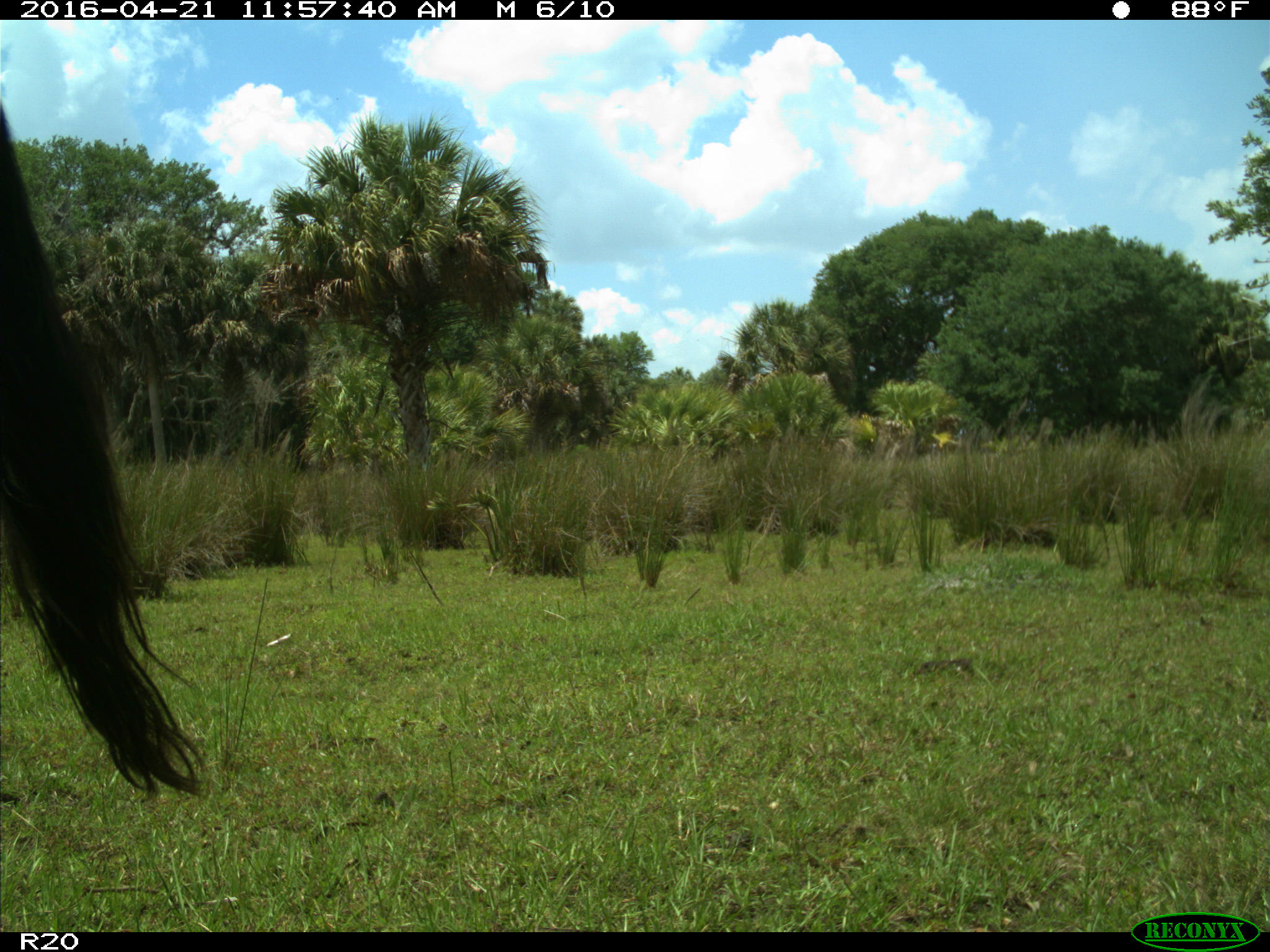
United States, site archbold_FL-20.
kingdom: Animalia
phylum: Chordata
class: Mammalia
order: Artiodactyla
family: Bovidae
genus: Bos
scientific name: Bos taurus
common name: domestic cow